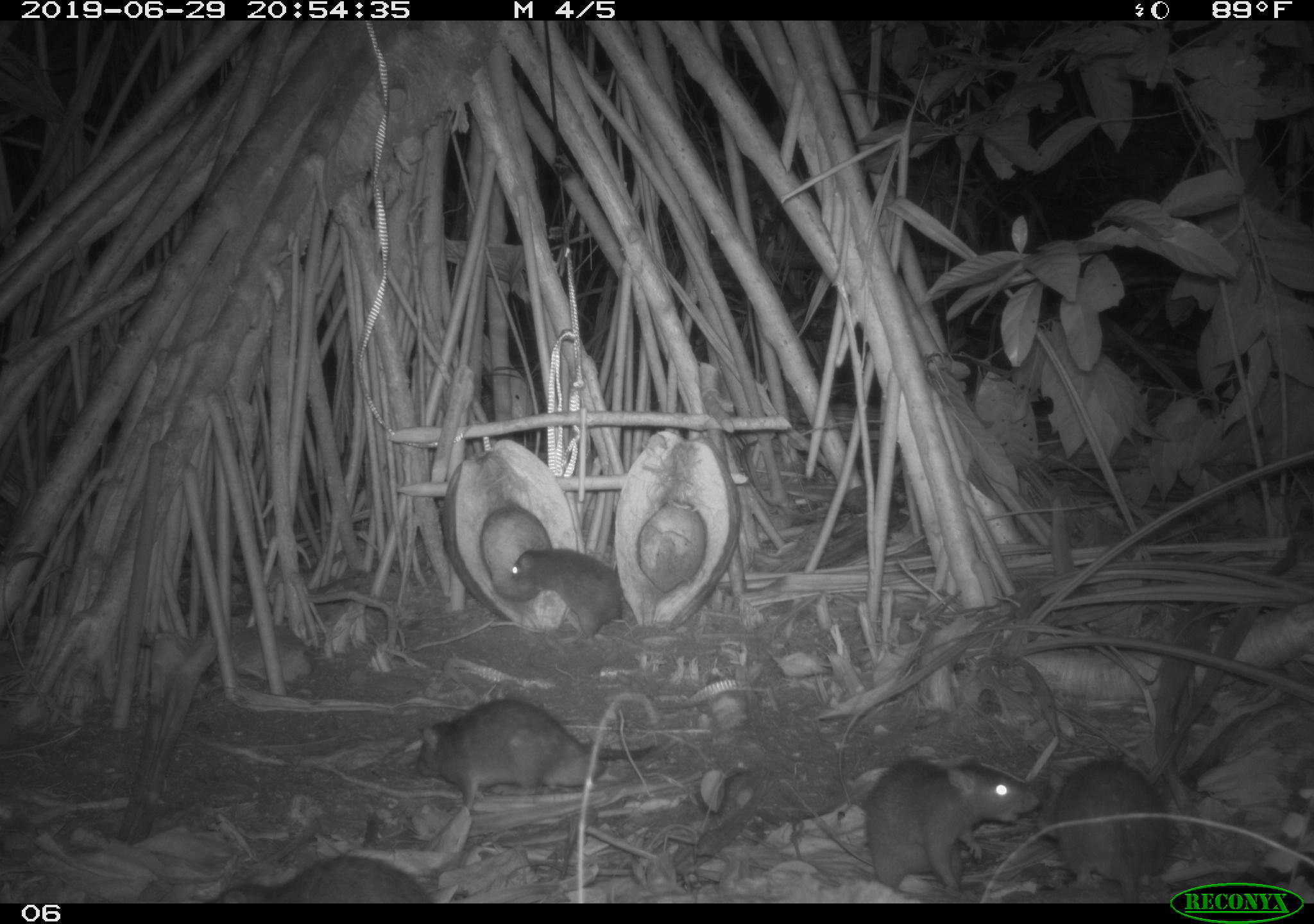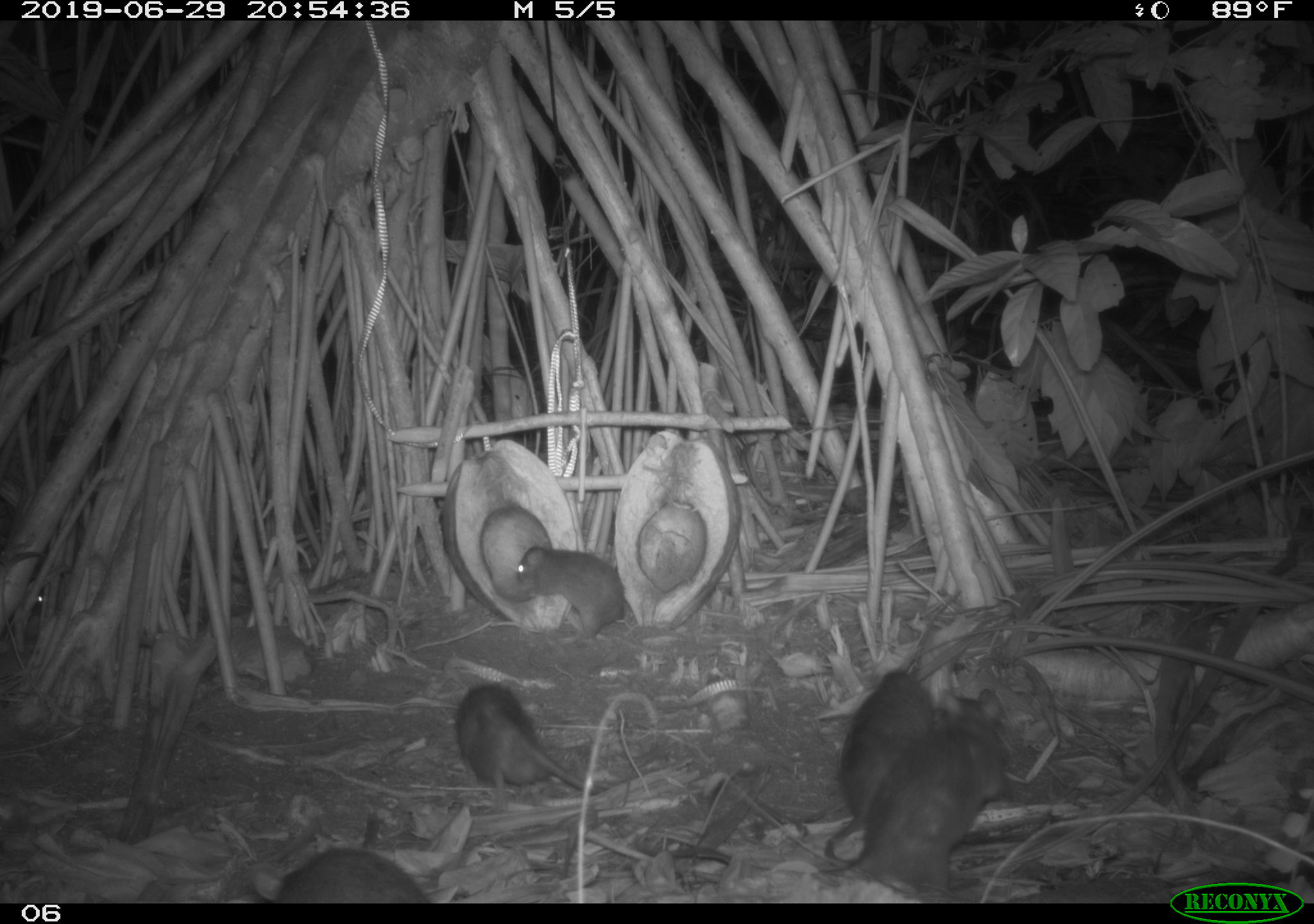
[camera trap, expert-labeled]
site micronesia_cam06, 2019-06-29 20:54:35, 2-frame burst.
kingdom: Animalia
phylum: Chordata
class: Mammalia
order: Rodentia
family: Muridae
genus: Rattus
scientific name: Rattus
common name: rat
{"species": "rat (Rattus)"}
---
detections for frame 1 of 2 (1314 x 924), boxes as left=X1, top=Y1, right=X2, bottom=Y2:
rat: left=848, top=753, right=1042, bottom=900; left=409, top=694, right=660, bottom=803; left=1035, top=750, right=1172, bottom=901; left=506, top=544, right=631, bottom=645; left=206, top=847, right=429, bottom=902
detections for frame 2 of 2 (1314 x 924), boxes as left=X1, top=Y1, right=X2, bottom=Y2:
rat: left=816, top=704, right=1010, bottom=896; left=824, top=655, right=935, bottom=858; left=443, top=667, right=600, bottom=810; left=510, top=540, right=635, bottom=640; left=265, top=844, right=440, bottom=903